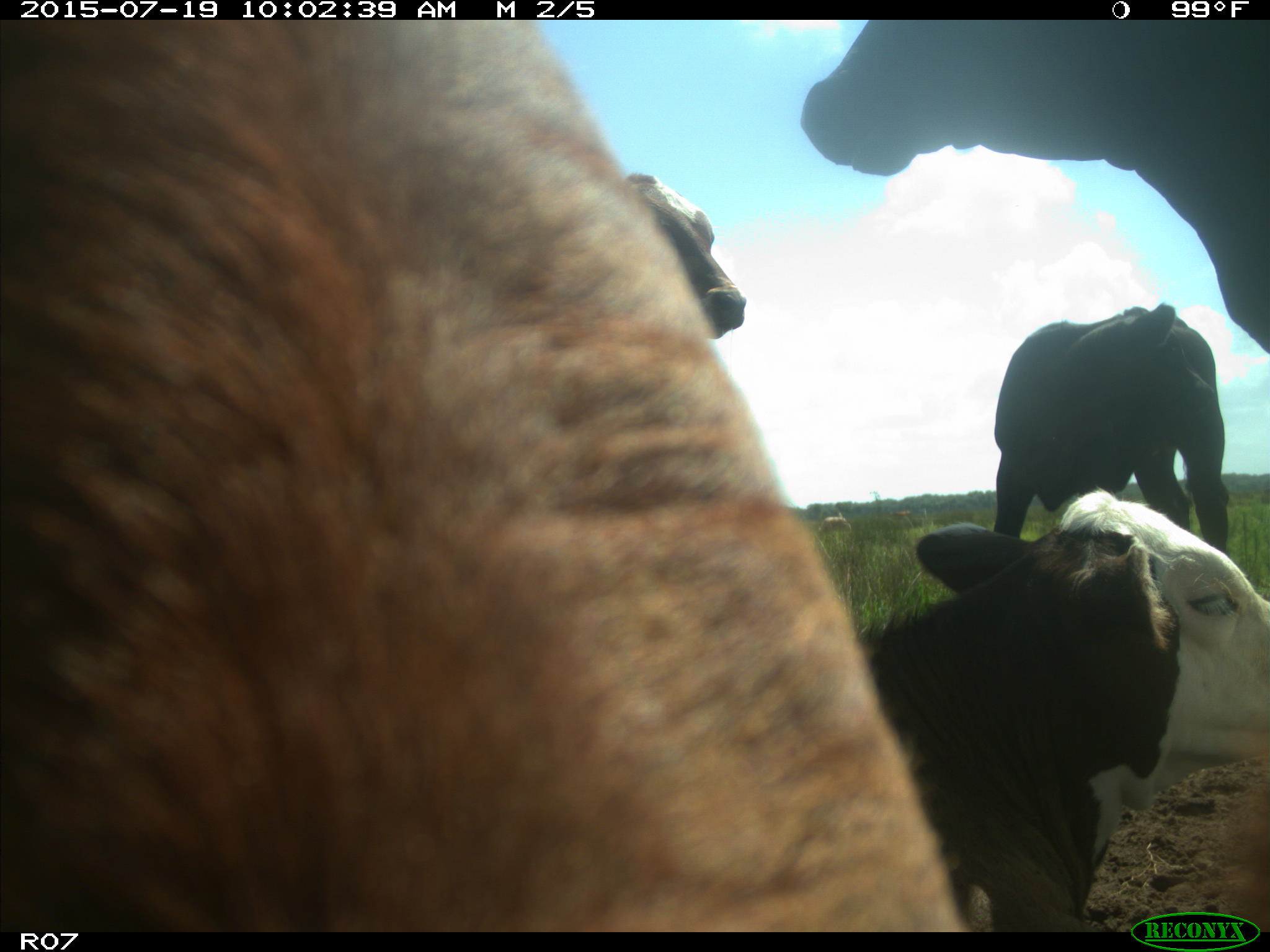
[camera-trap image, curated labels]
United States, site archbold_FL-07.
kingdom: Animalia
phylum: Chordata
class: Mammalia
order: Artiodactyla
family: Bovidae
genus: Bos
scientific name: Bos taurus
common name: domestic cow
Bos taurus (domestic cow).